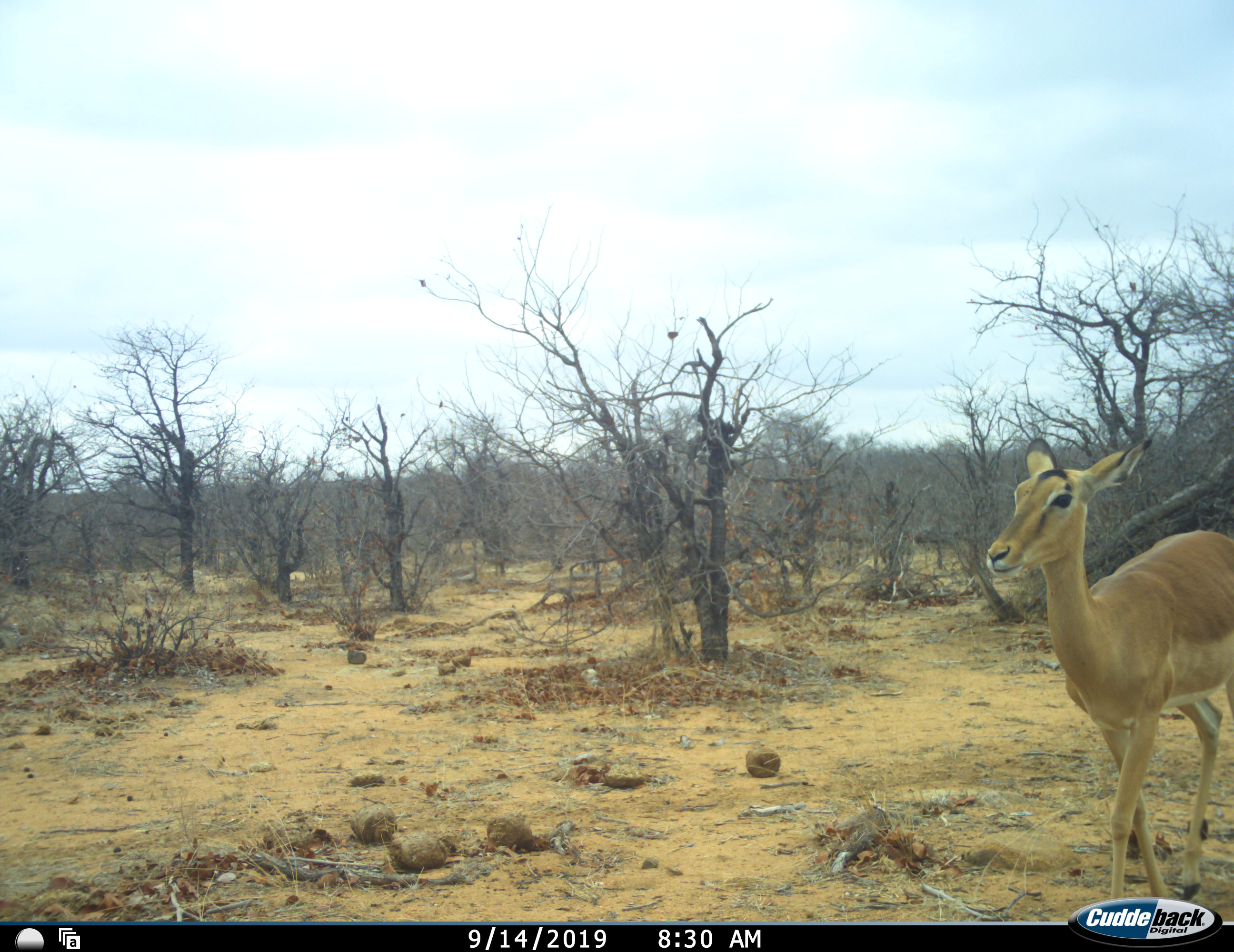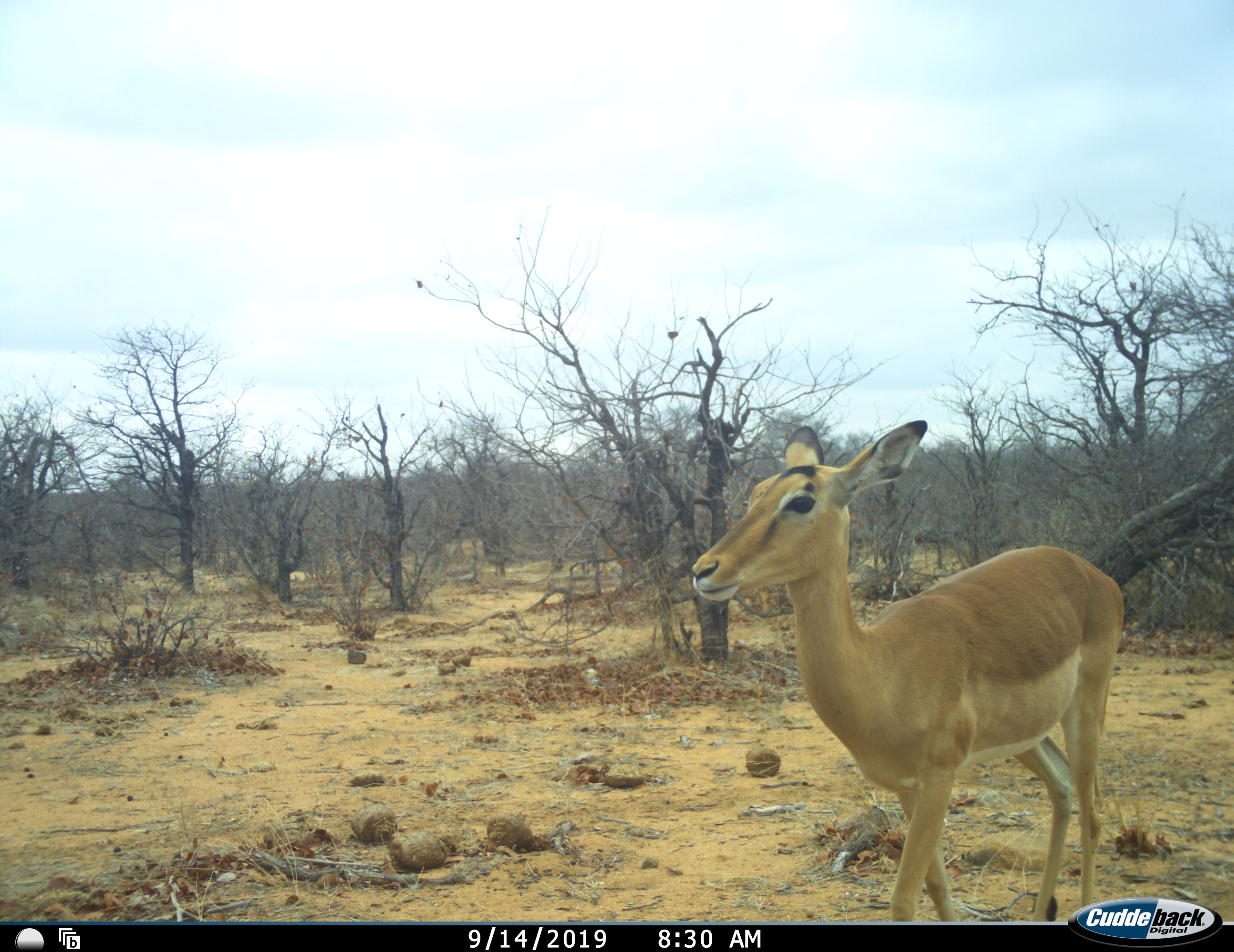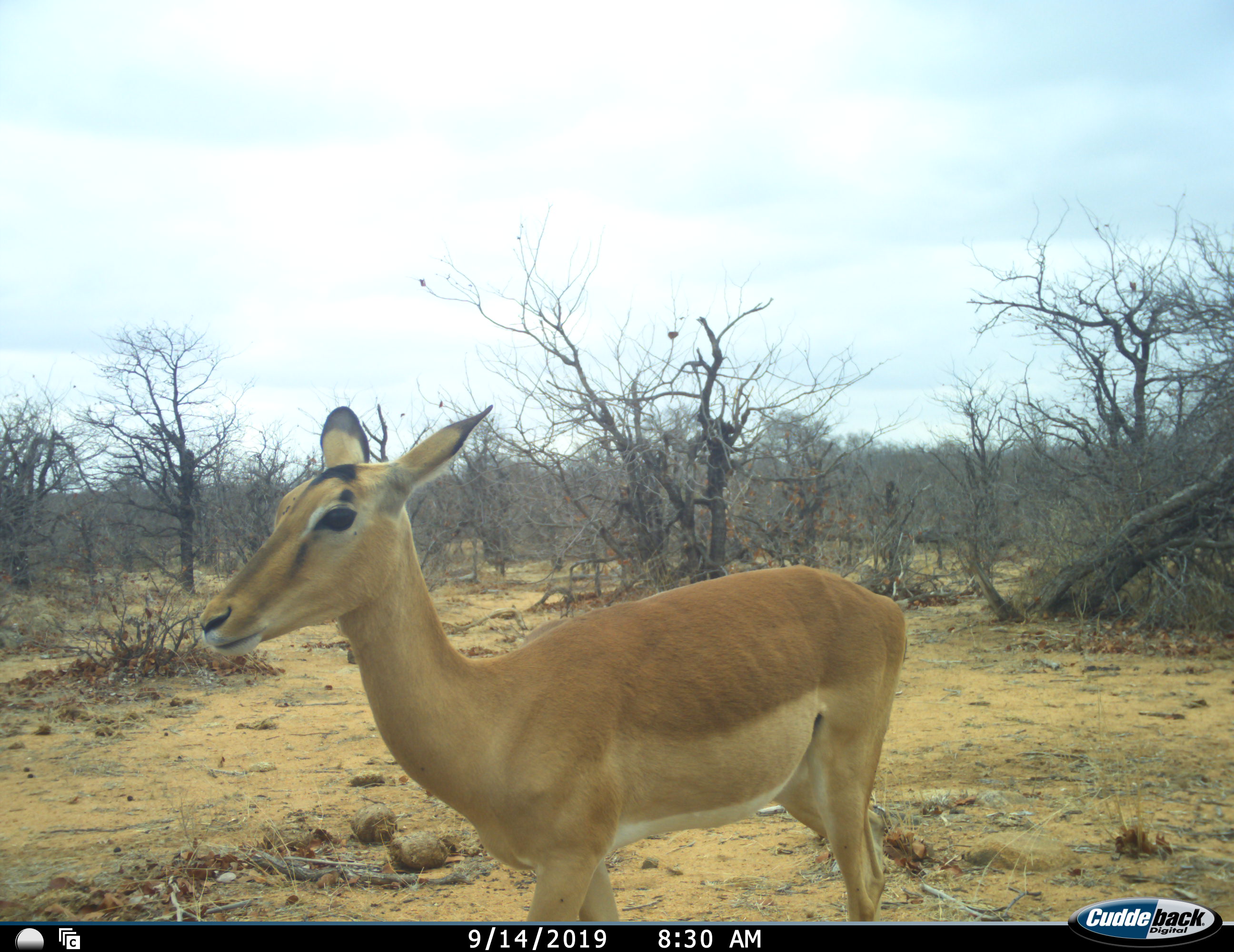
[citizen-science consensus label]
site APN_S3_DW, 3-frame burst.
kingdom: Animalia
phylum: Chordata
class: Mammalia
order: Artiodactyla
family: Bovidae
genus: Aepyceros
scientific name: Aepyceros melampus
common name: impala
Impala (Aepyceros melampus), count 1. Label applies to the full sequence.